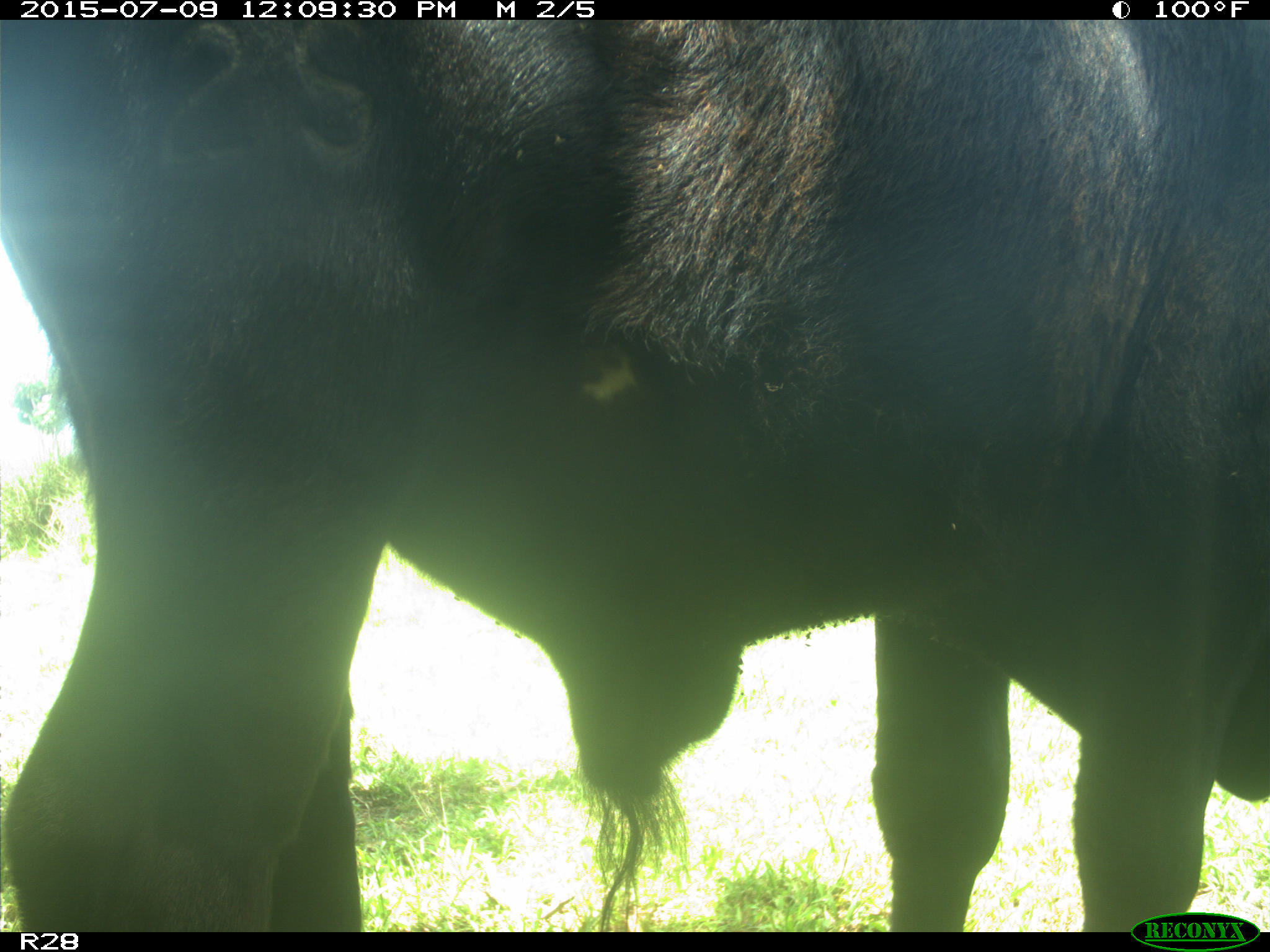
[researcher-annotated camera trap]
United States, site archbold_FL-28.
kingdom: Animalia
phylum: Chordata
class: Mammalia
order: Artiodactyla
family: Bovidae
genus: Bos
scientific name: Bos taurus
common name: domestic cow